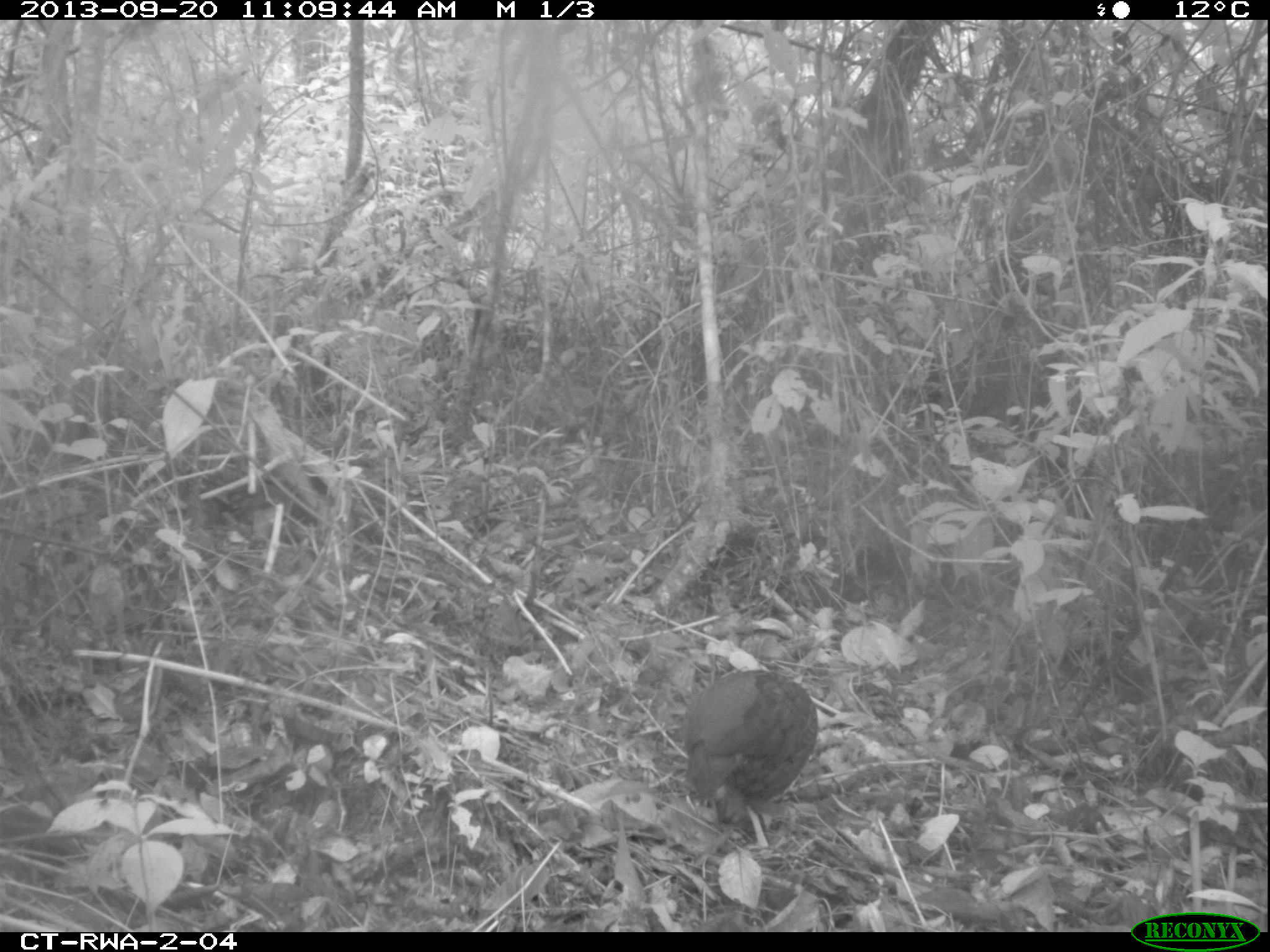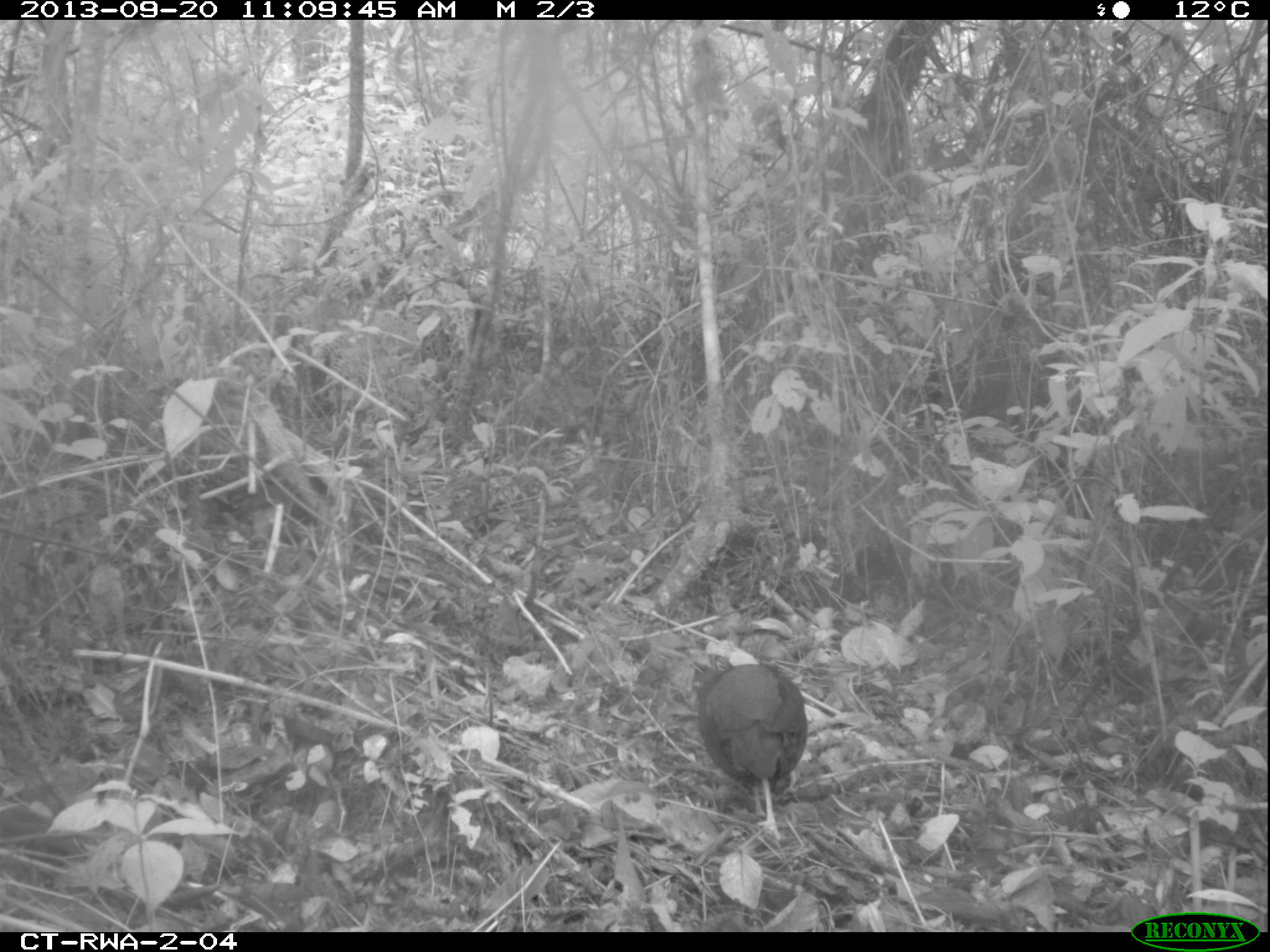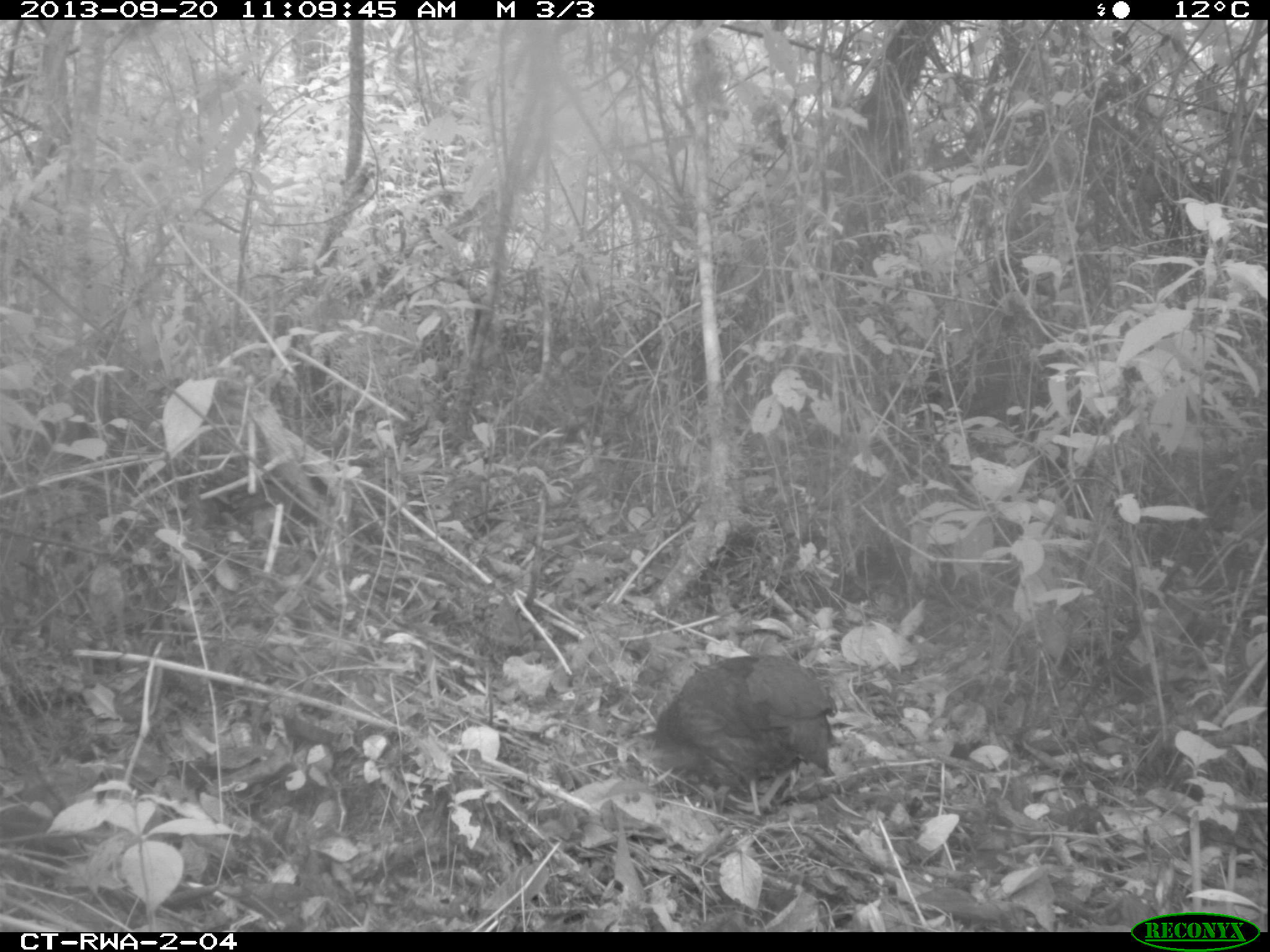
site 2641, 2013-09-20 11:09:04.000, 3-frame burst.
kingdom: Animalia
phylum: Chordata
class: Aves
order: Galliformes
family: Phasianidae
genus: Pternistis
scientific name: Pternistis nobilis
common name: handsome francolin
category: francolinus nobilis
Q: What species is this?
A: Francolinus nobilis (handsome francolin) (Pternistis nobilis).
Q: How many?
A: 1.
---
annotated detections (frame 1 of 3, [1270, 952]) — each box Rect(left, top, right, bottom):
francolinus nobilis: Rect(676, 664, 820, 856)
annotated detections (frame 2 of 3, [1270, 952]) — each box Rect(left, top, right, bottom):
francolinus nobilis: Rect(688, 661, 808, 842)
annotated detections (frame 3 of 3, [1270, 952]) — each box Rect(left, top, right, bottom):
francolinus nobilis: Rect(613, 648, 838, 819)